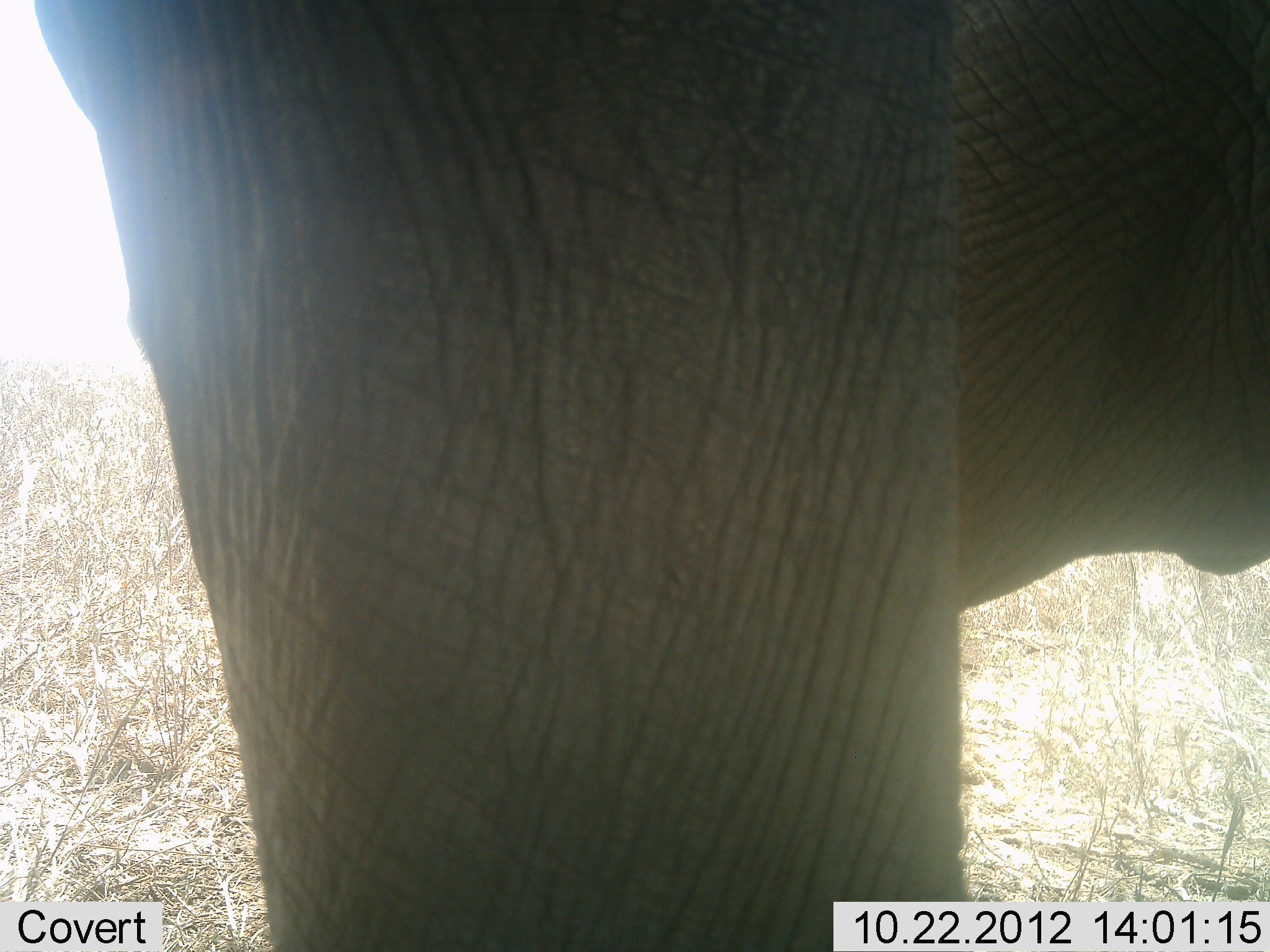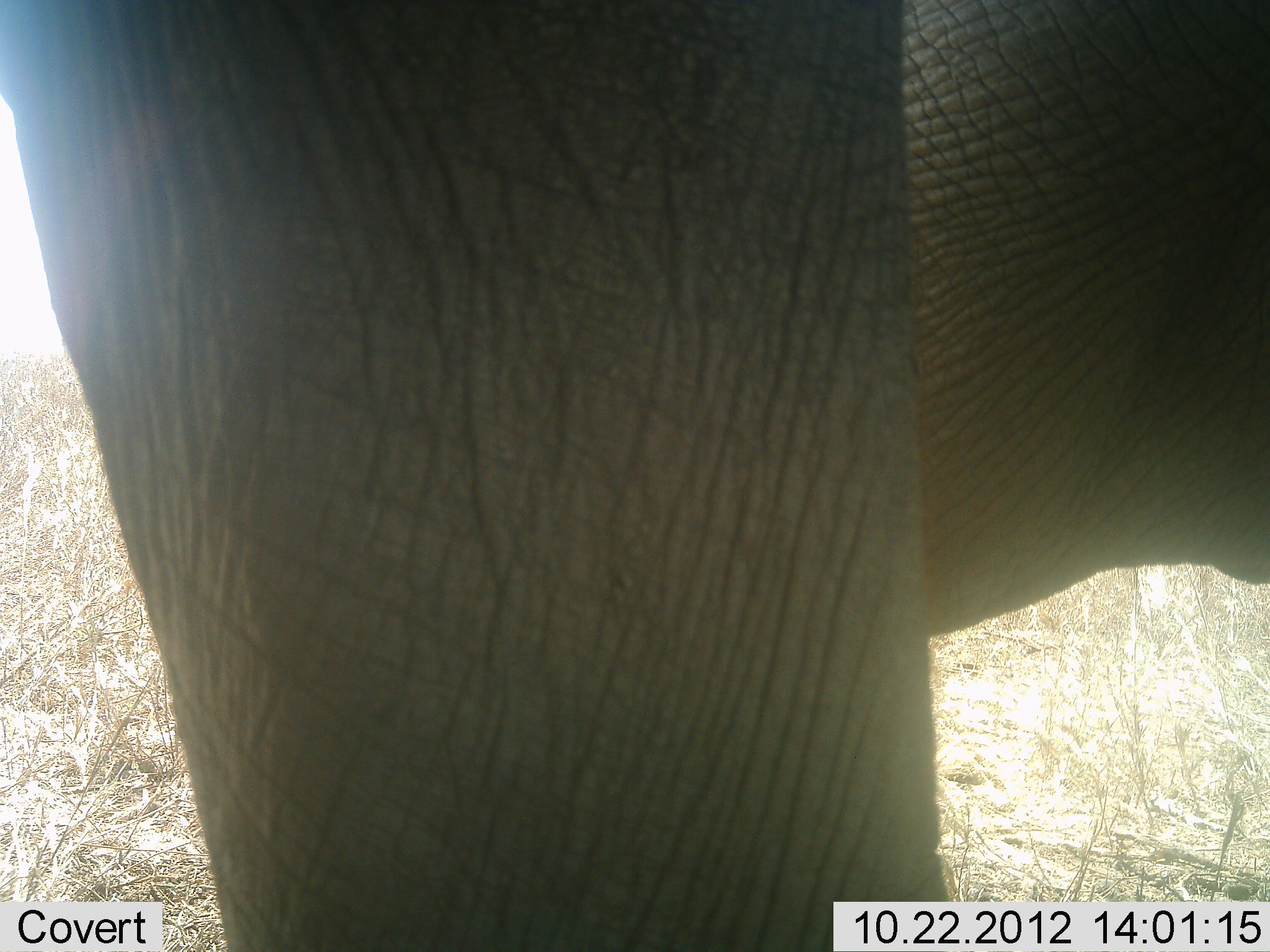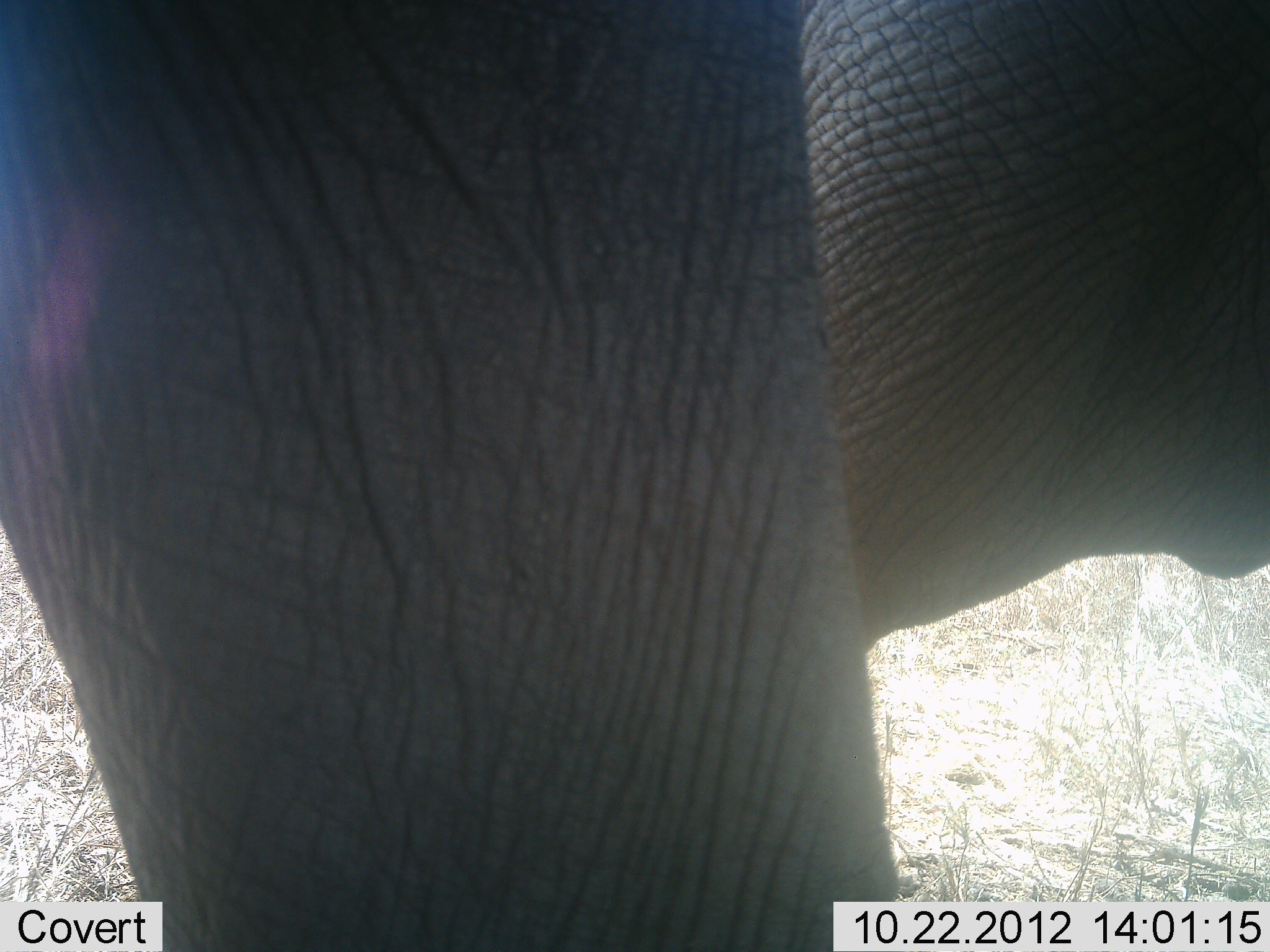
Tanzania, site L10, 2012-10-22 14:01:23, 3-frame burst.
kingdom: Animalia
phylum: Chordata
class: Mammalia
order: Proboscidea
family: Elephantidae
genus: Loxodonta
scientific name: Loxodonta africana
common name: african bush elephant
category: elephant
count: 1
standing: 90%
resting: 0%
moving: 20%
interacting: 0%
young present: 0%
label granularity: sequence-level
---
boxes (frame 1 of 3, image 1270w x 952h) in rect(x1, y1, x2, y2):
animal: rect(32, 1, 1270, 952)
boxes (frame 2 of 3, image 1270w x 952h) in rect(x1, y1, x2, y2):
animal: rect(0, 1, 1269, 952)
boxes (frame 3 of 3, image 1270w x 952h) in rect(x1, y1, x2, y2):
animal: rect(1, 1, 1269, 952)